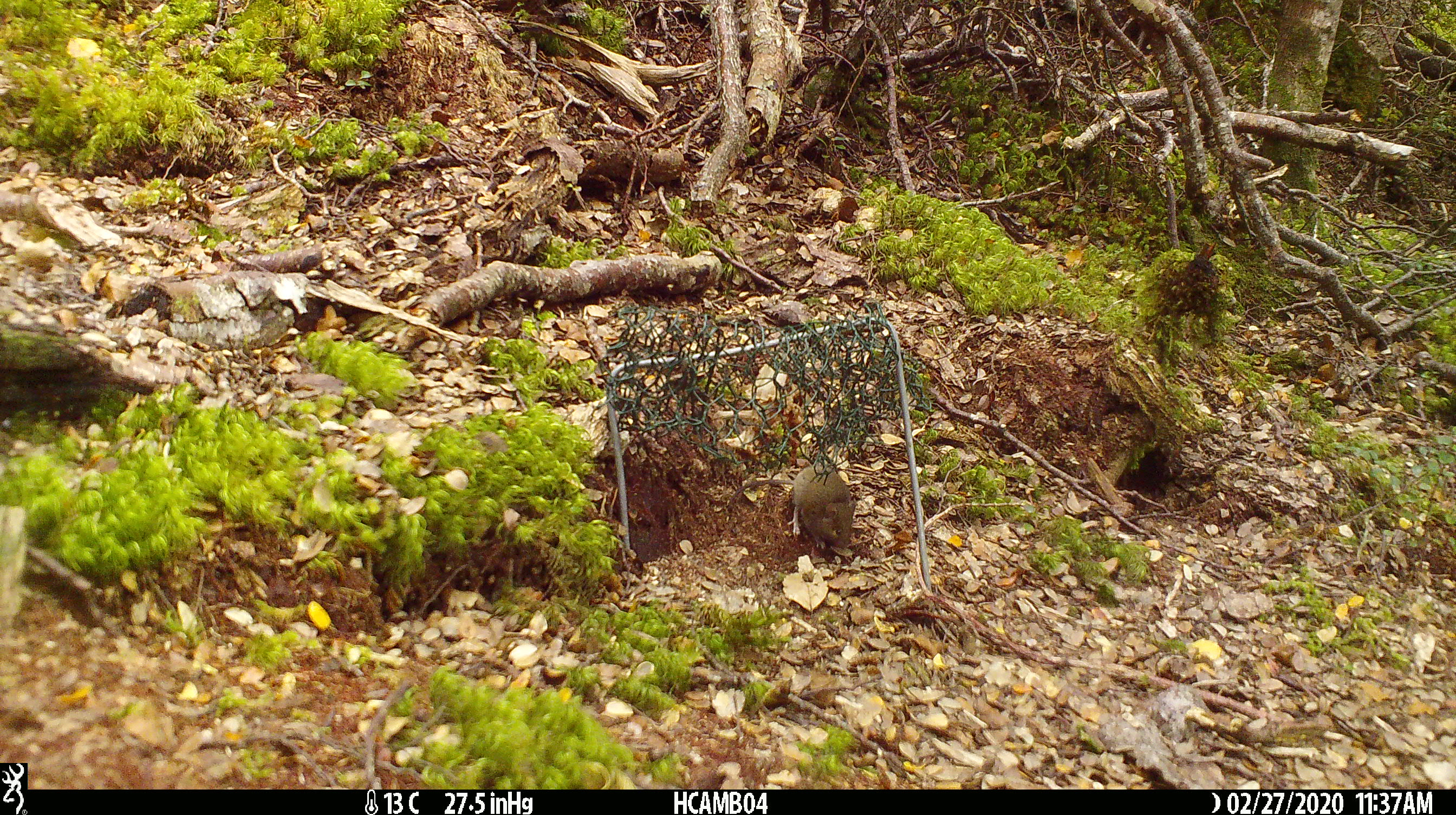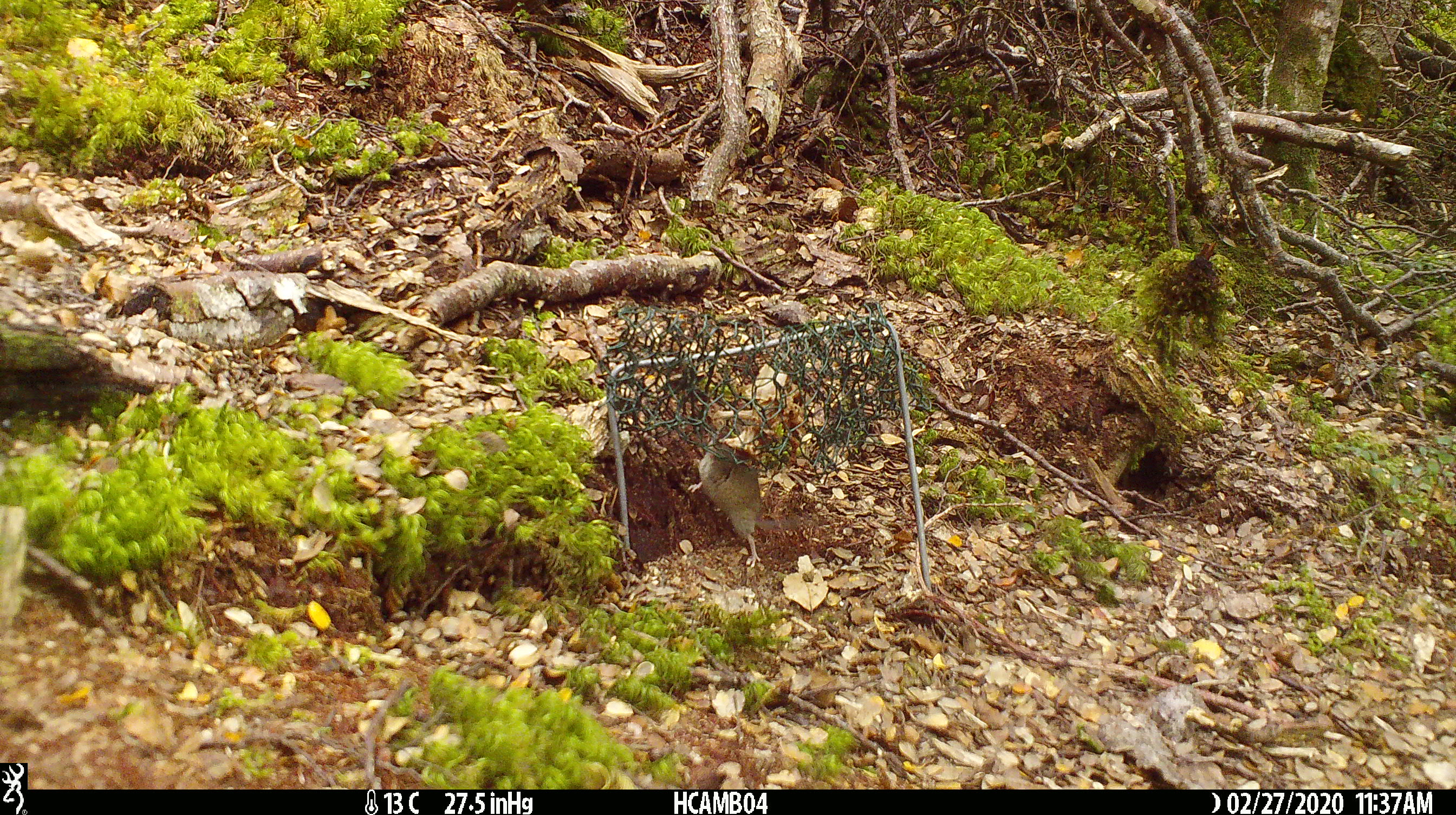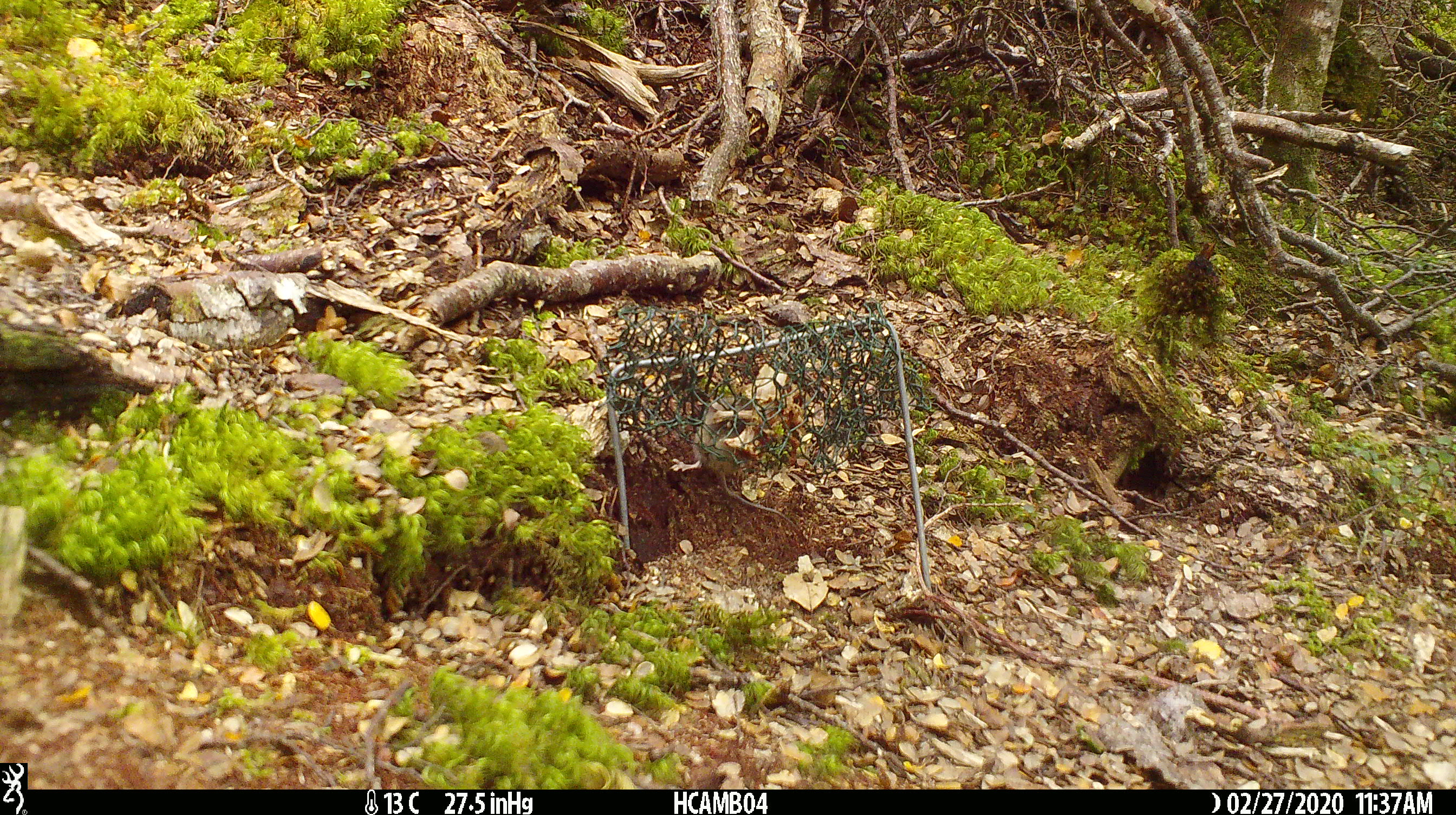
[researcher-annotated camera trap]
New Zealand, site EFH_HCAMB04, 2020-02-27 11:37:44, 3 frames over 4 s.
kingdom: Animalia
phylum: Chordata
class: Mammalia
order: Rodentia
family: Muridae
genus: Mus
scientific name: Mus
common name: mouse